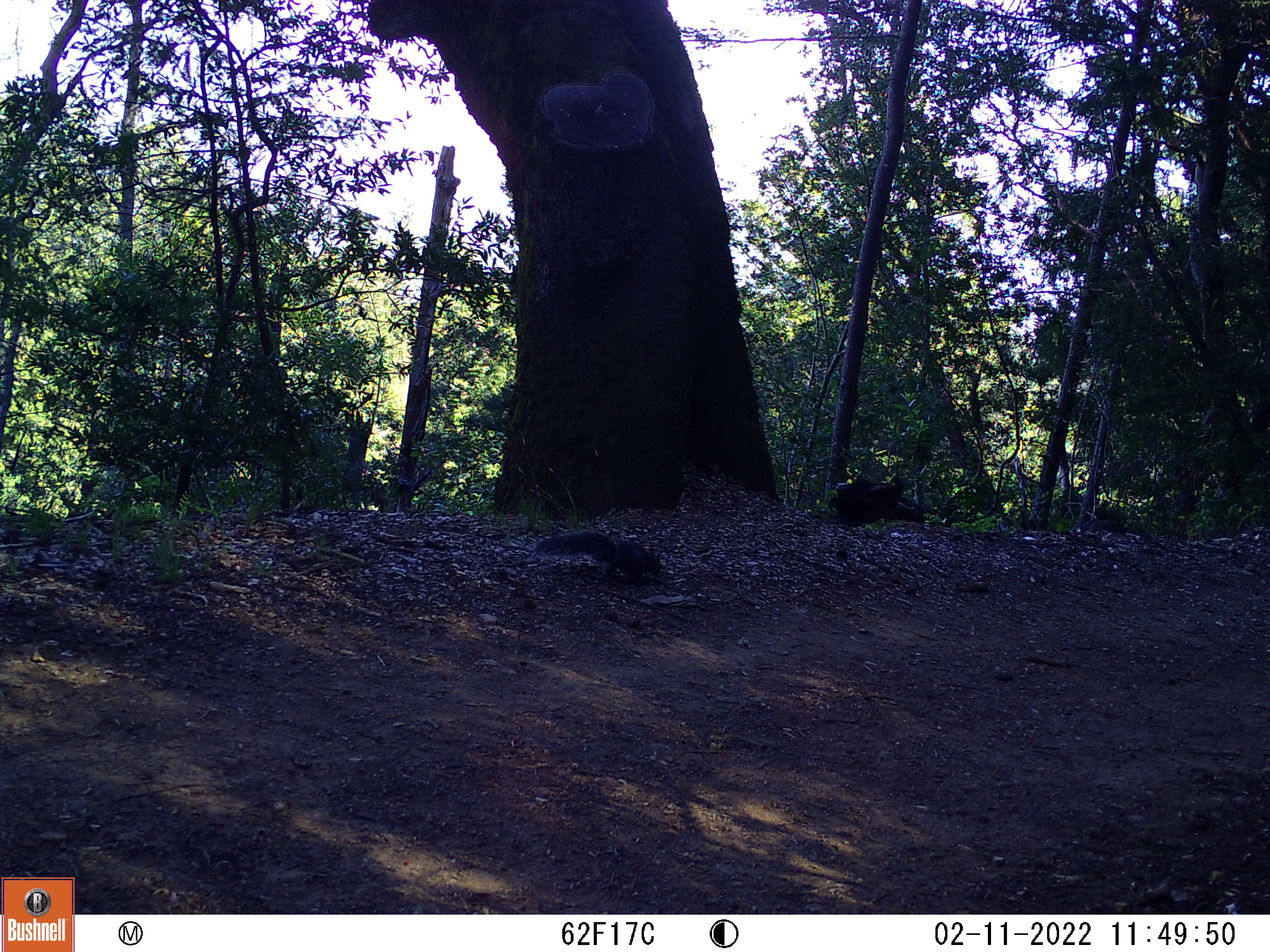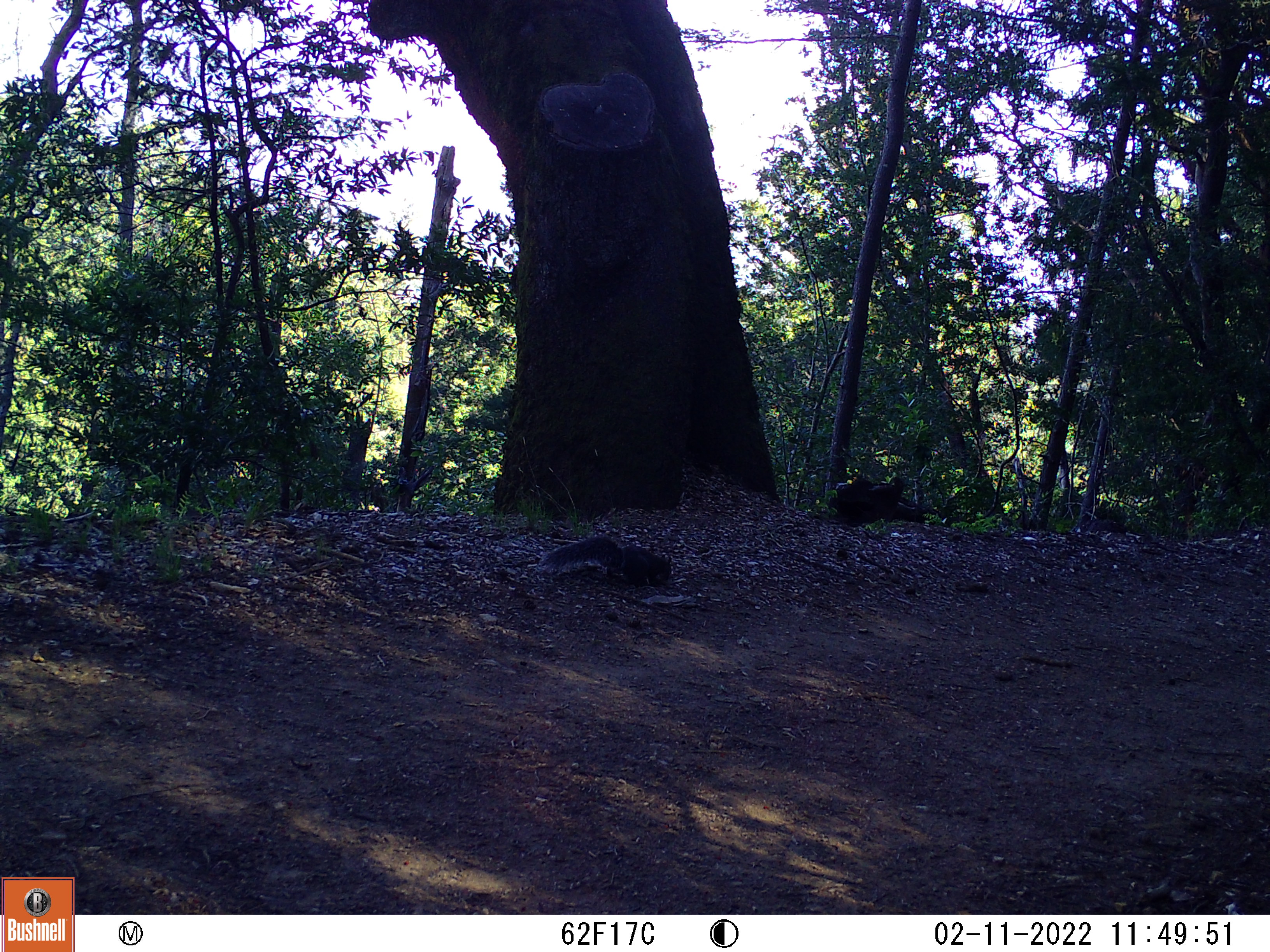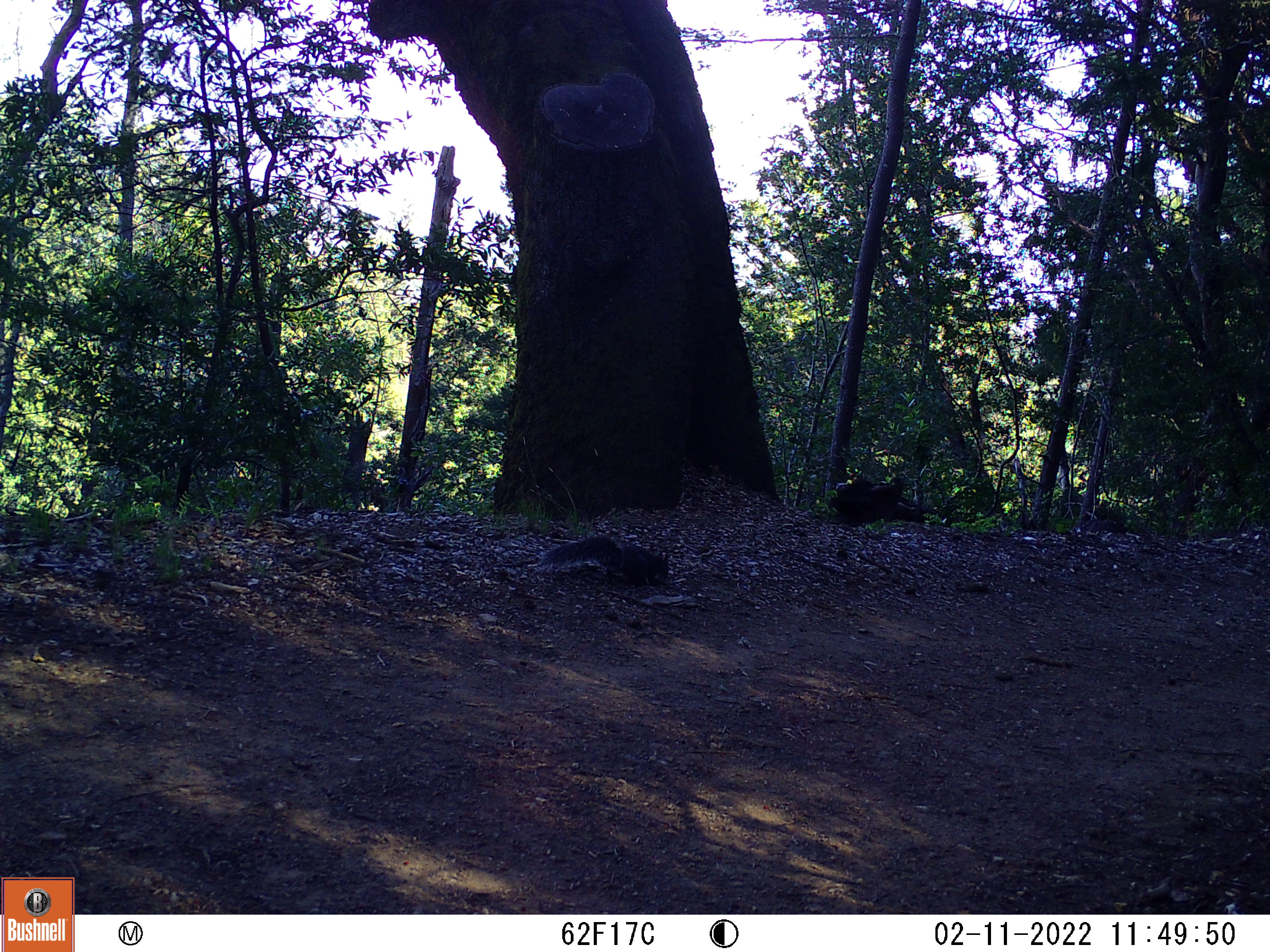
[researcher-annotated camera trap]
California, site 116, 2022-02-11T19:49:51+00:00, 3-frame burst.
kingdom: Animalia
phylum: Chordata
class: Mammalia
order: Rodentia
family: Sciuridae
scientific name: Sciuridae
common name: squirrel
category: unknown squirrel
Unknown squirrel (squirrel) (Sciuridae).